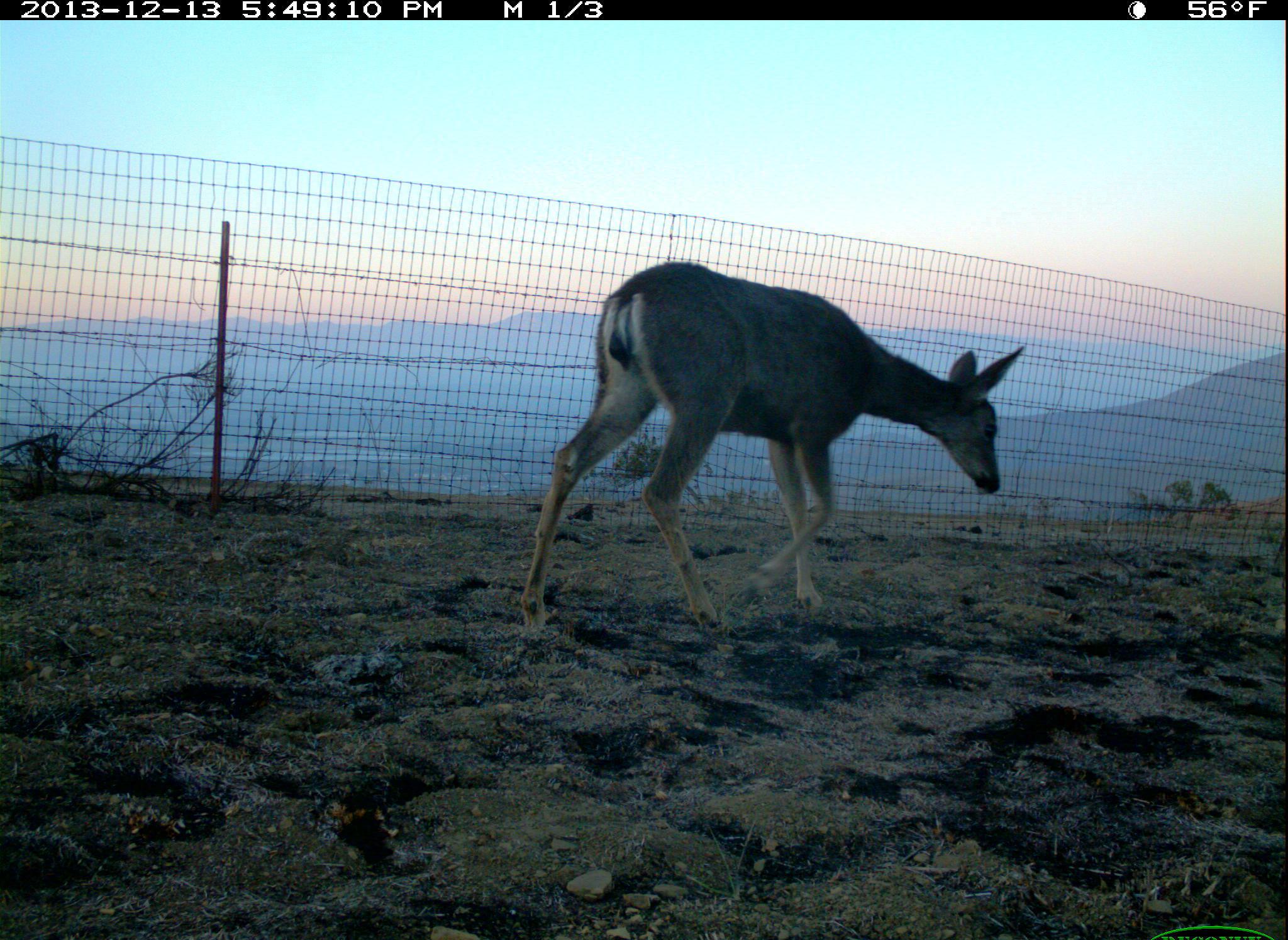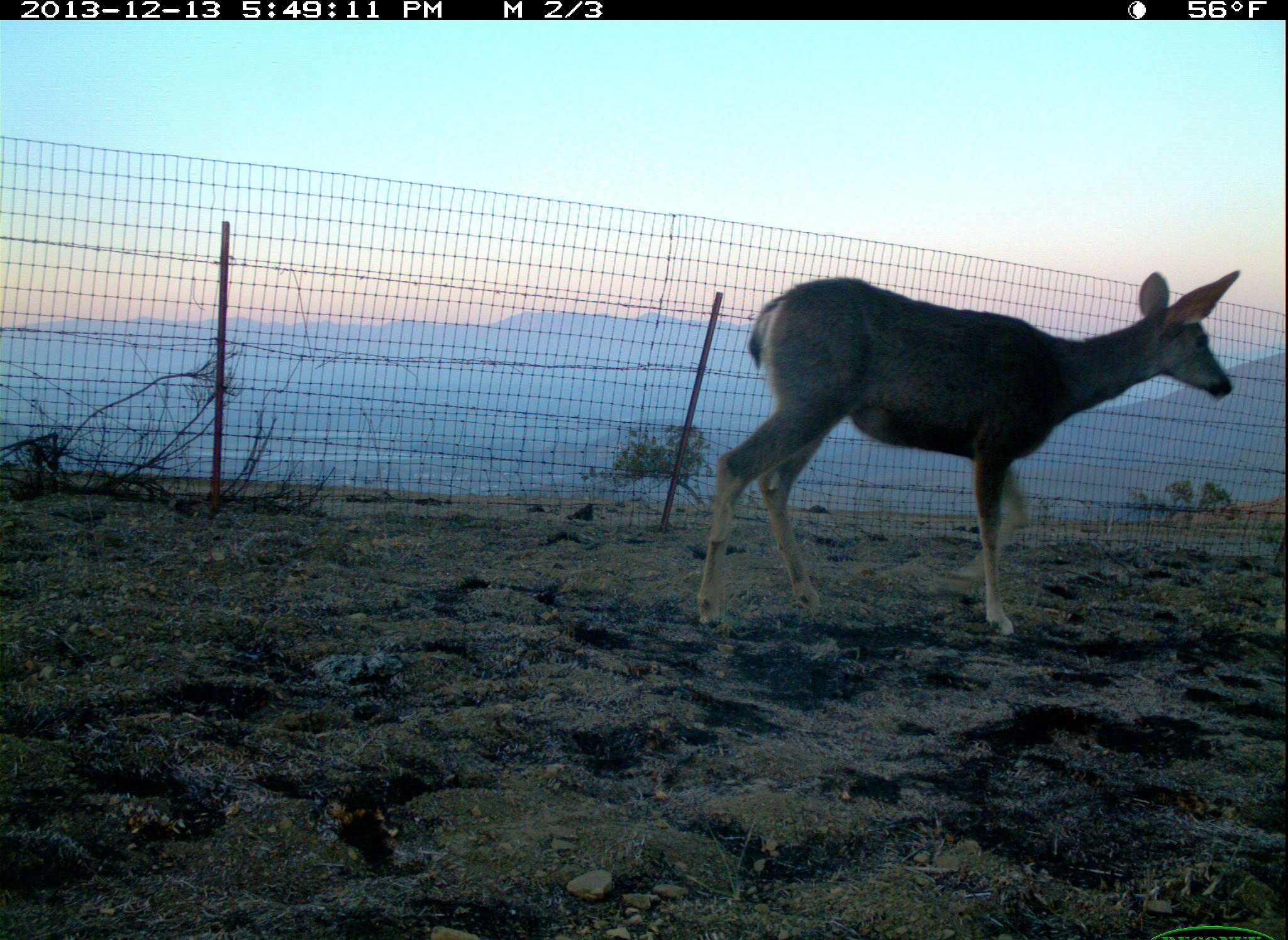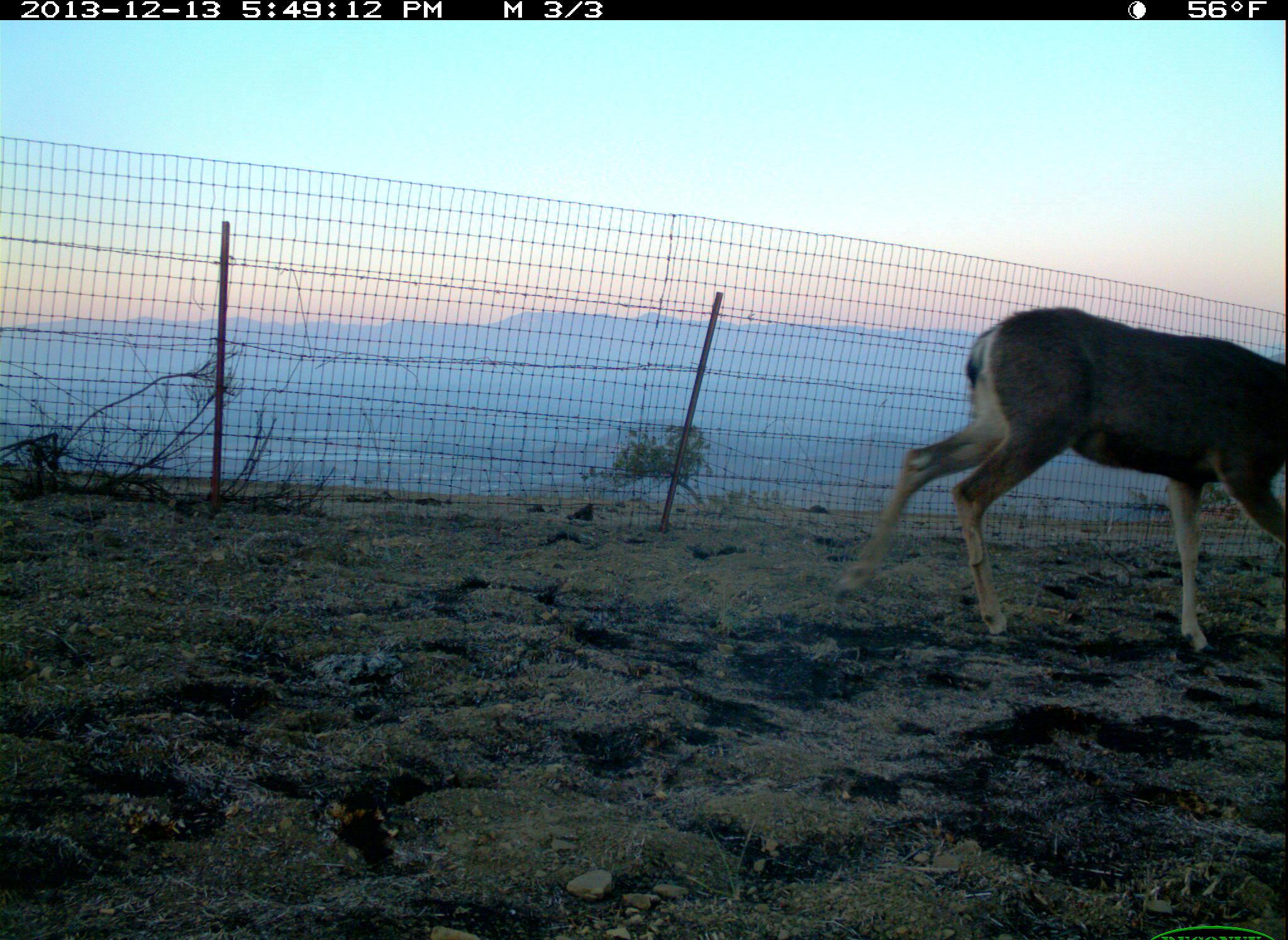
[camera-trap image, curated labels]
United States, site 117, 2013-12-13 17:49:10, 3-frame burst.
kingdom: Animalia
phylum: Chordata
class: Mammalia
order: Artiodactyla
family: Cervidae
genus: Odocoileus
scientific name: Odocoileus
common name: deer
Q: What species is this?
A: Deer (Odocoileus).